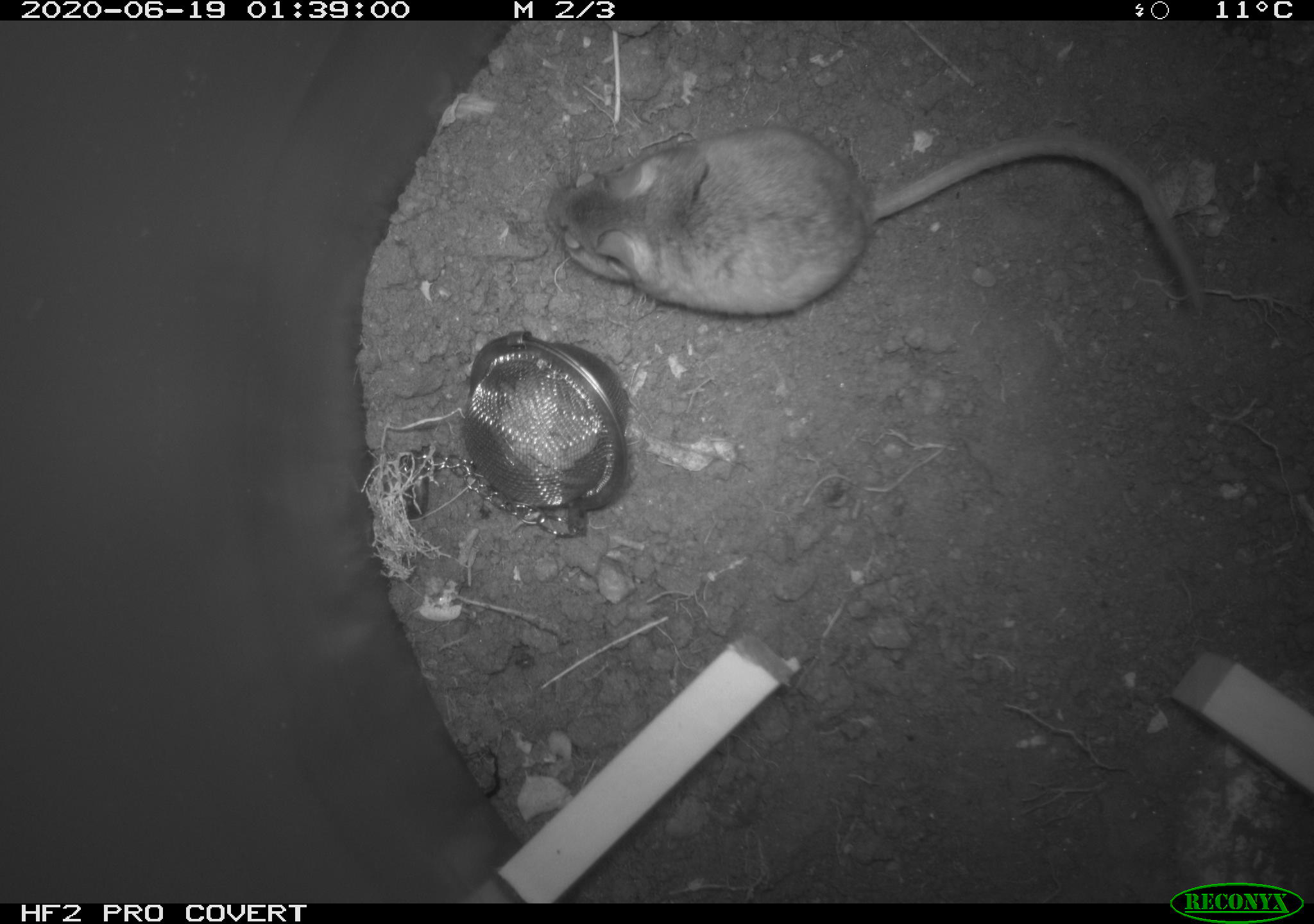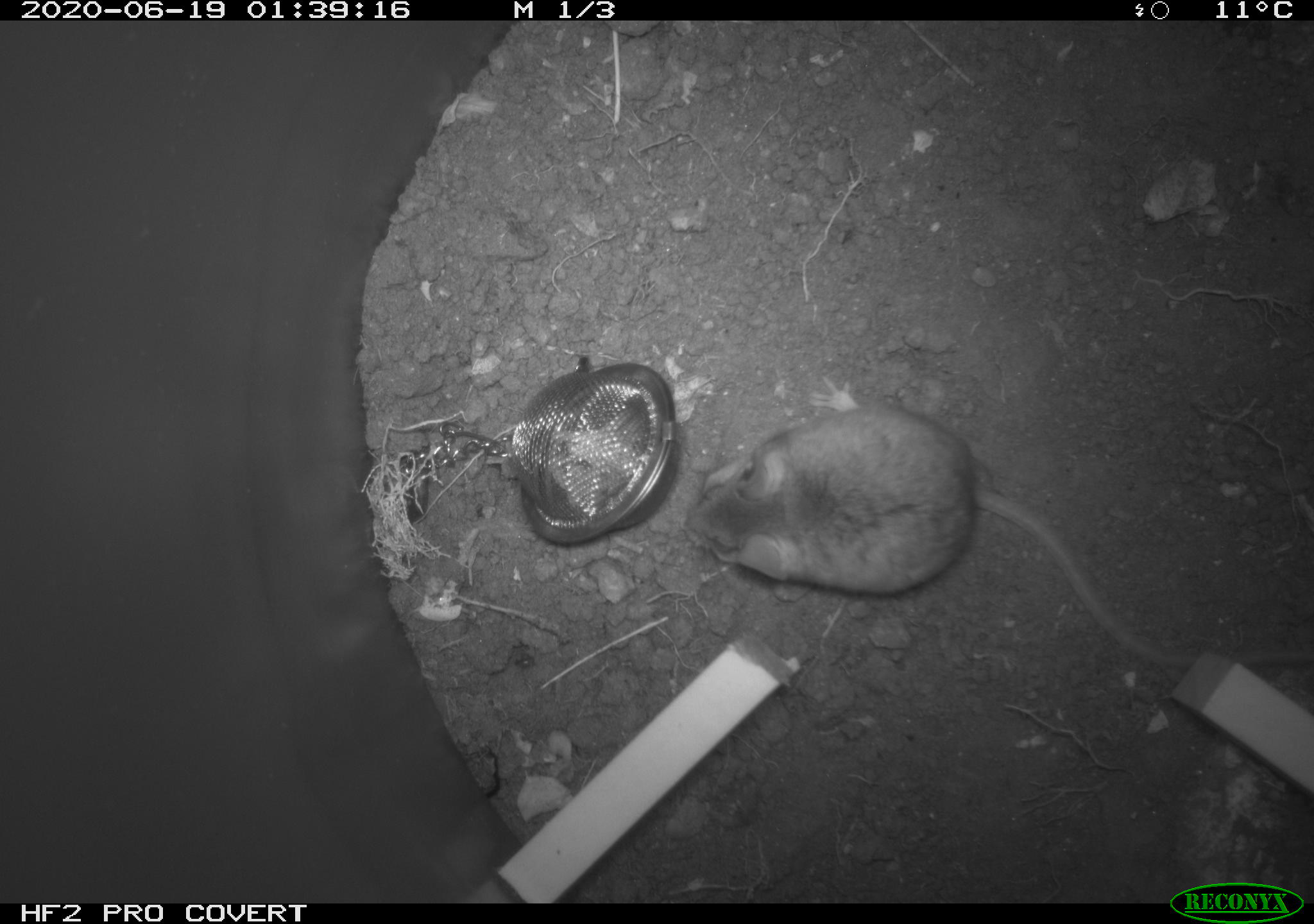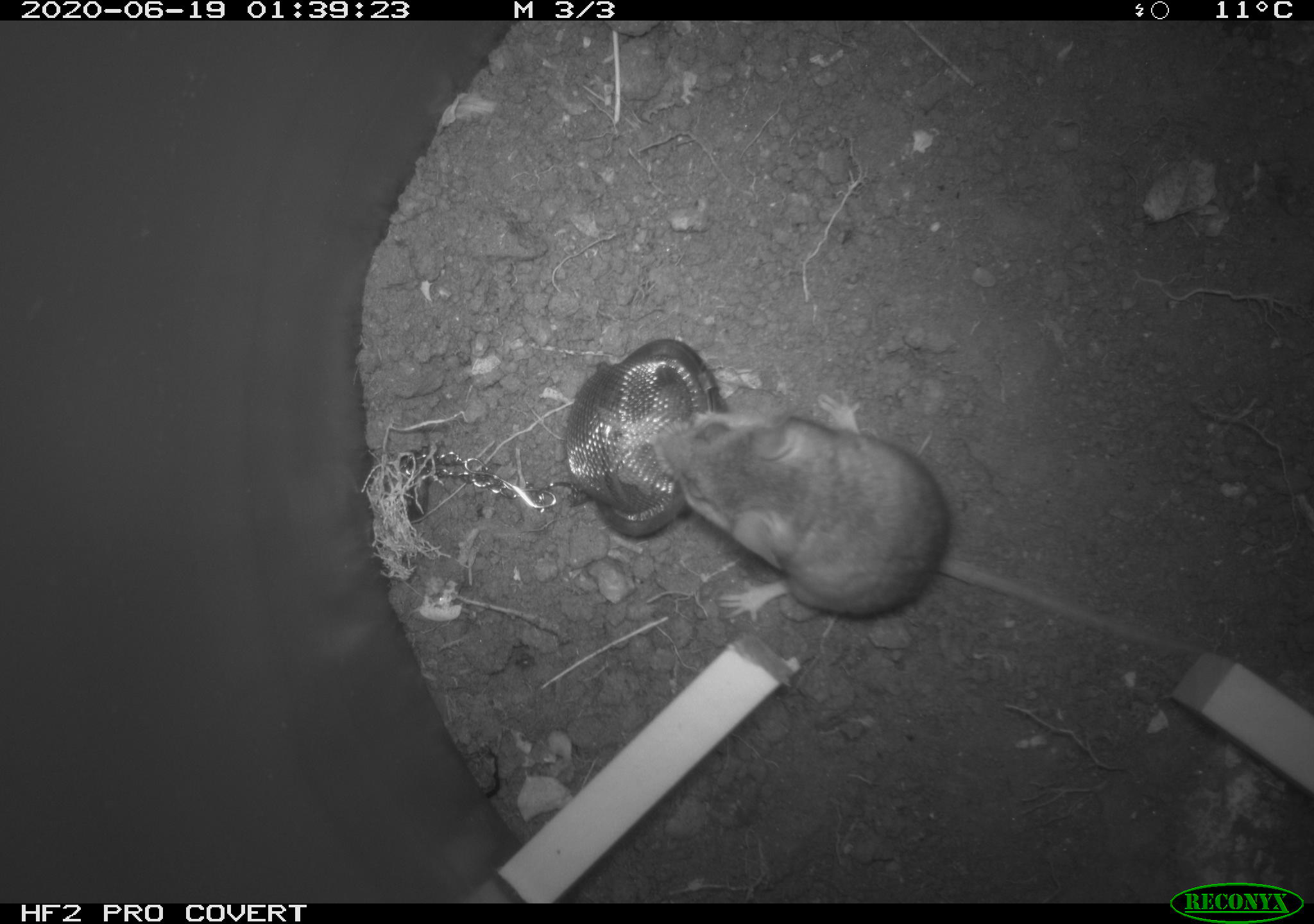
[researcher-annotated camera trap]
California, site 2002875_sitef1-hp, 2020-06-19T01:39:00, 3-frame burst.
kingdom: Animalia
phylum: Chordata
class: Mammalia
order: Rodentia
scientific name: Rodentia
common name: mouse species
Mouse species (Rodentia).